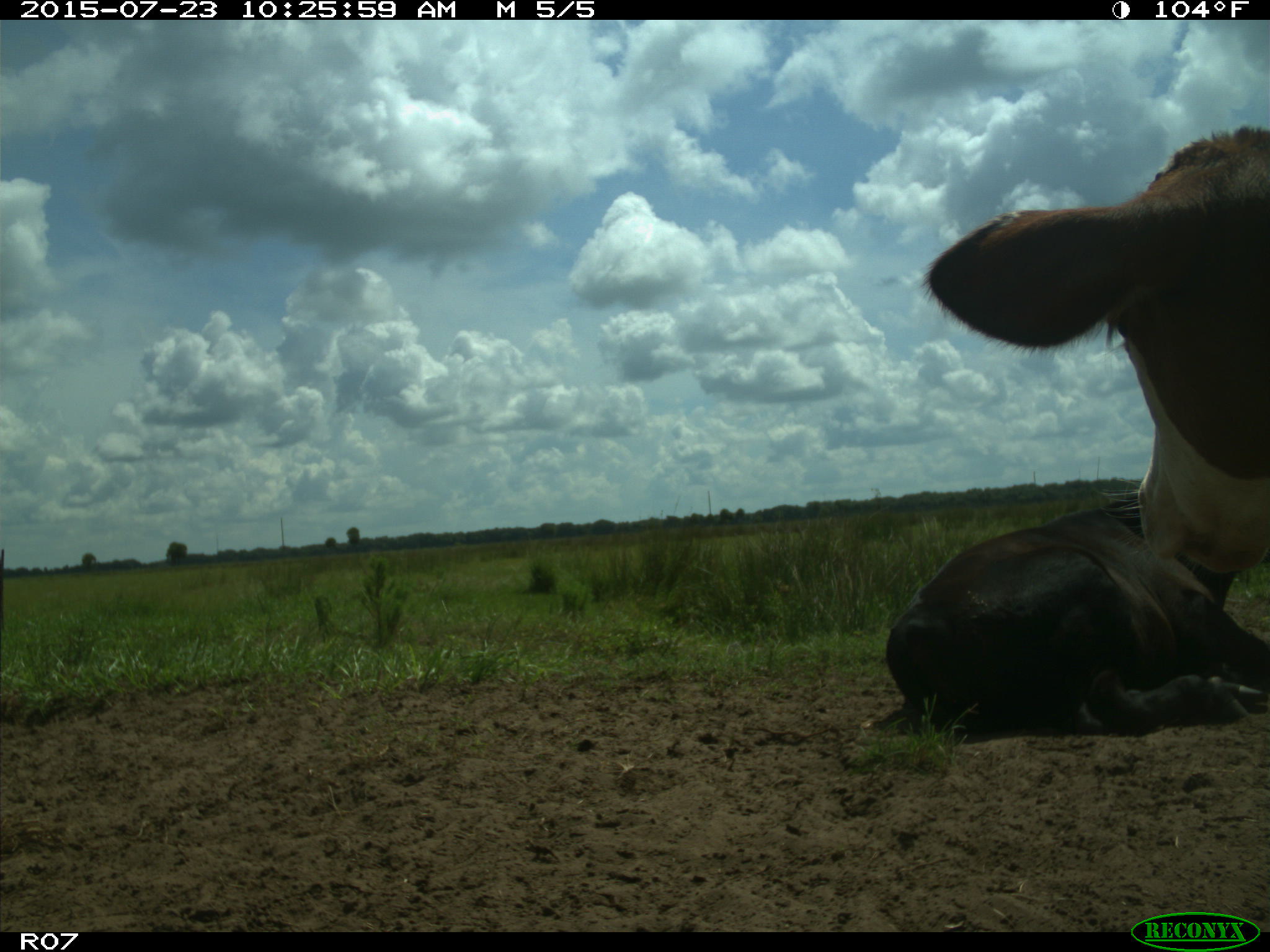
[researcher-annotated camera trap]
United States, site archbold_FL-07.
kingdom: Animalia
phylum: Chordata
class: Mammalia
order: Artiodactyla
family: Bovidae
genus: Bos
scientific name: Bos taurus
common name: domestic cow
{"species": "Bos taurus (domestic cow)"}